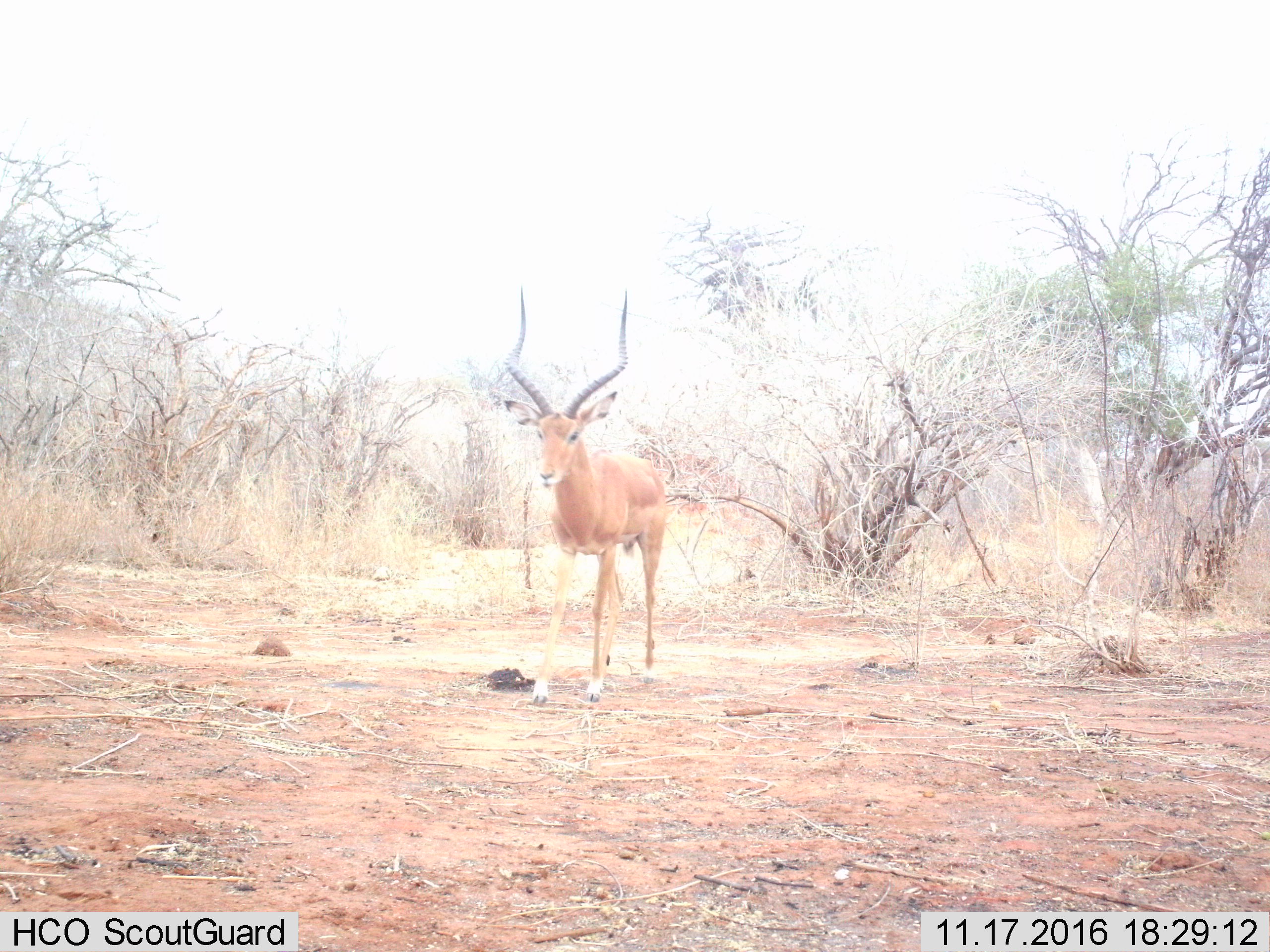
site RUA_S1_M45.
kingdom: Animalia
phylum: Chordata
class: Mammalia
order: Artiodactyla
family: Bovidae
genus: Aepyceros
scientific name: Aepyceros melampus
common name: impala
Impala (Aepyceros melampus), count 1. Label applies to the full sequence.